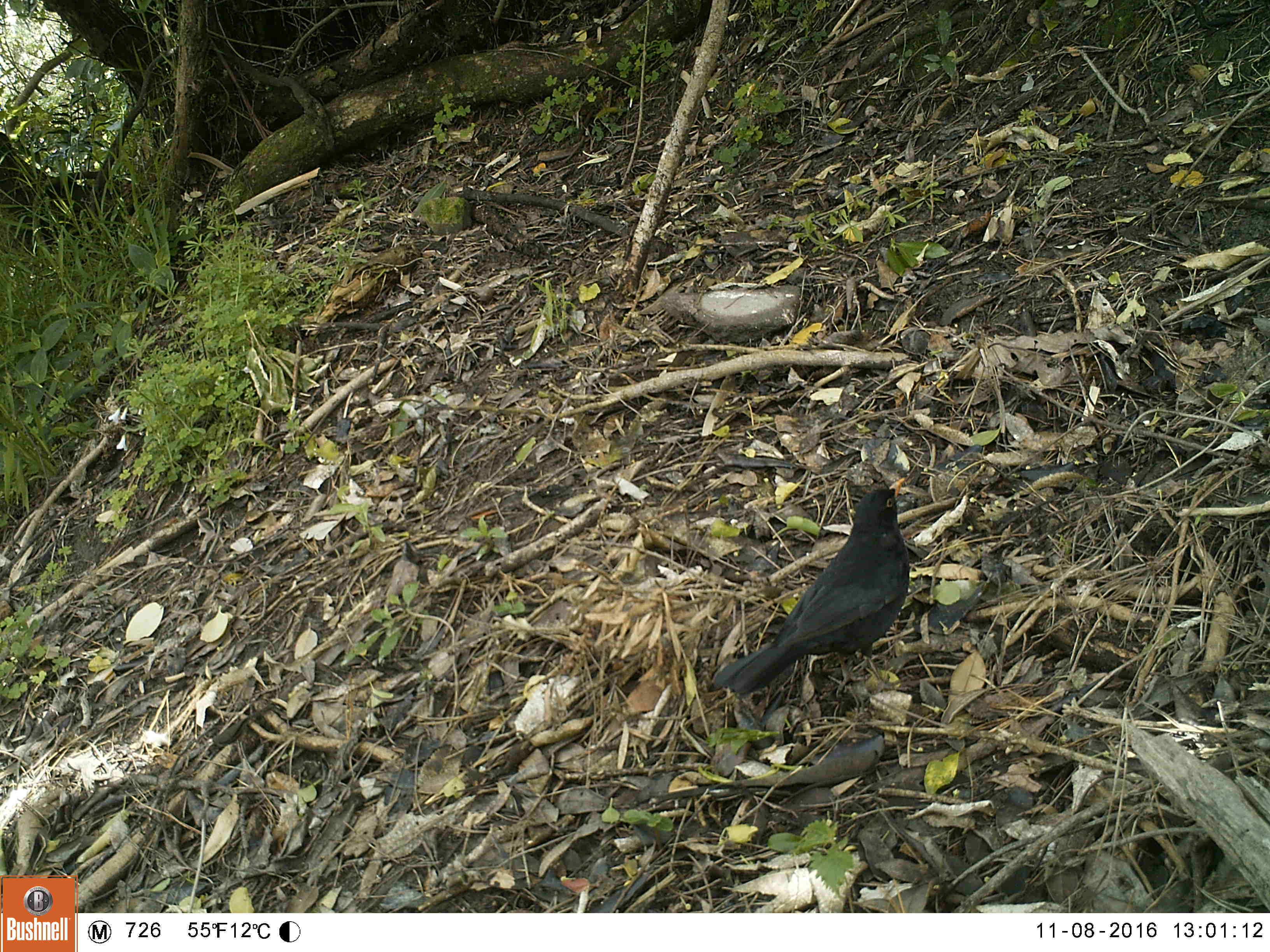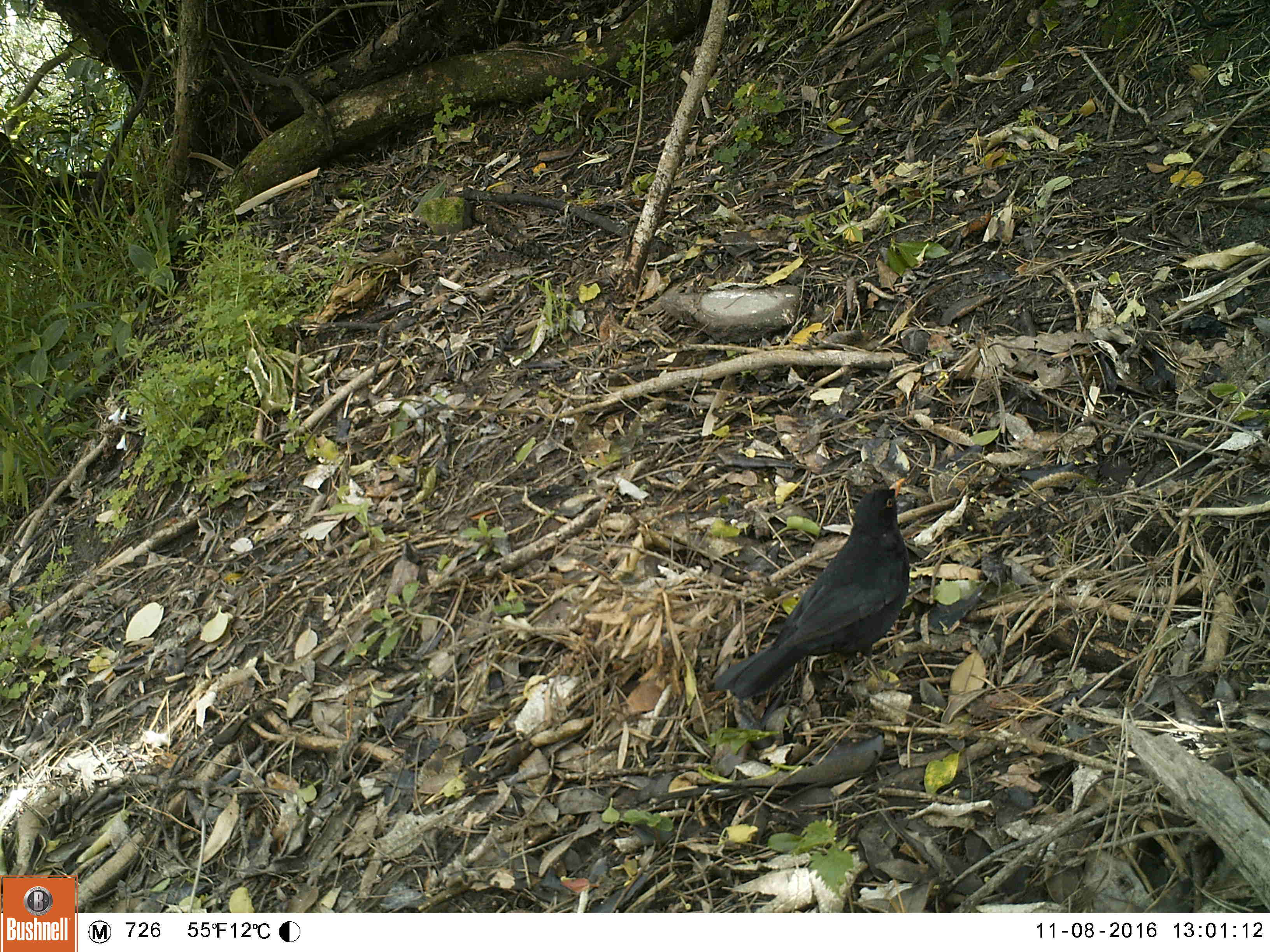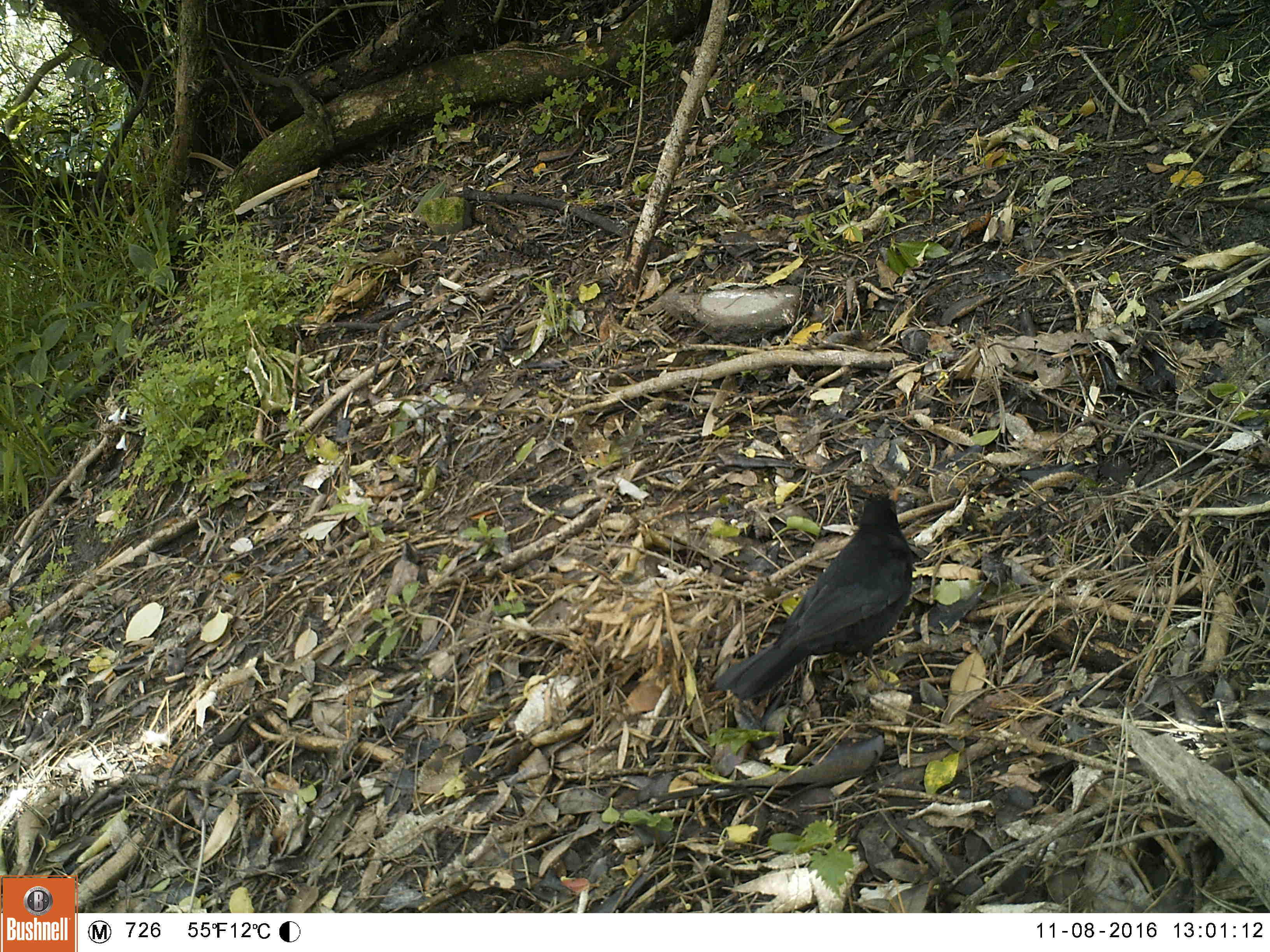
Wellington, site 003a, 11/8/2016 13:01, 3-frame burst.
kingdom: Animalia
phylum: Chordata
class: Aves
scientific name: Aves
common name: bird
Bird (Aves).